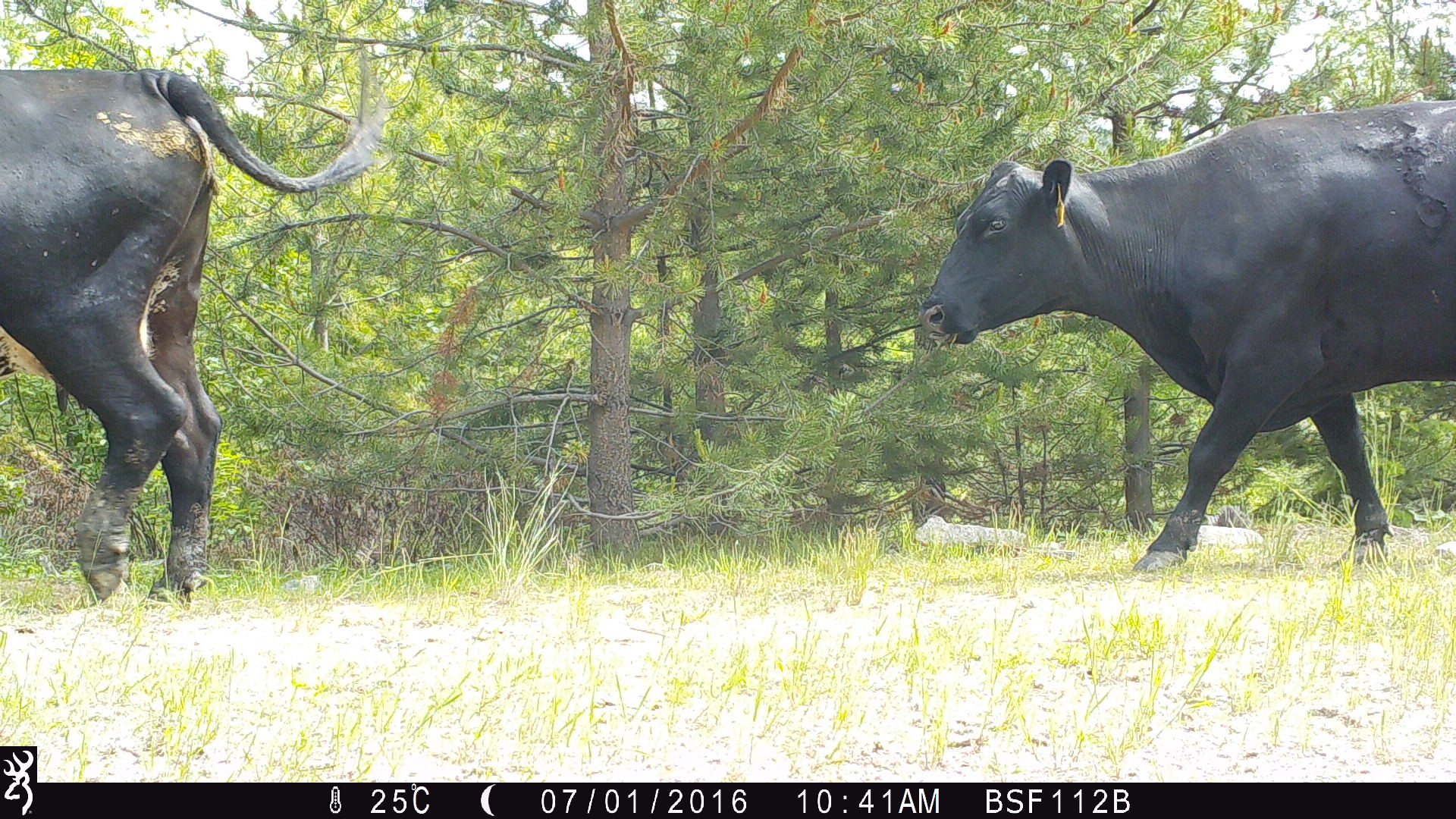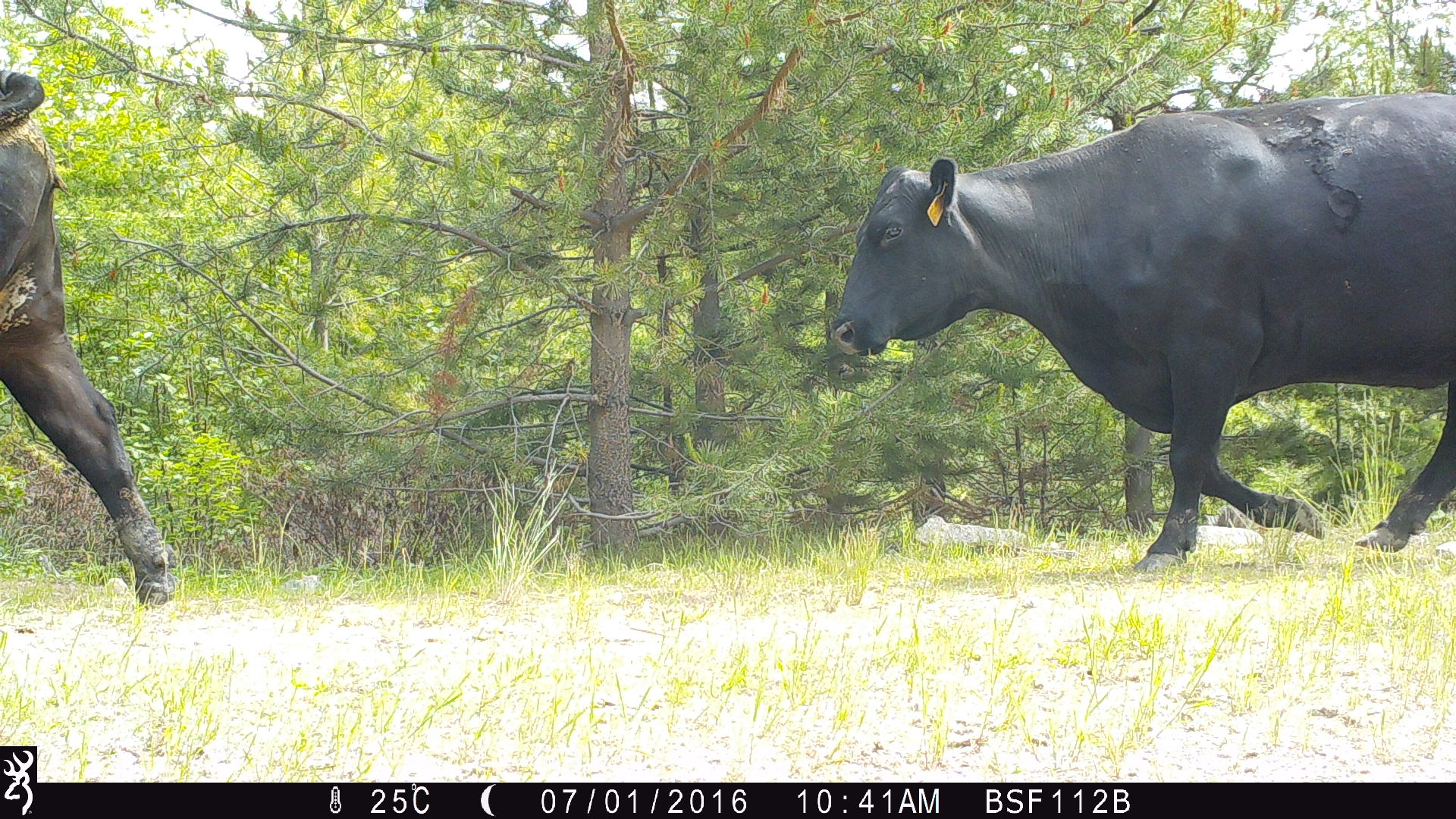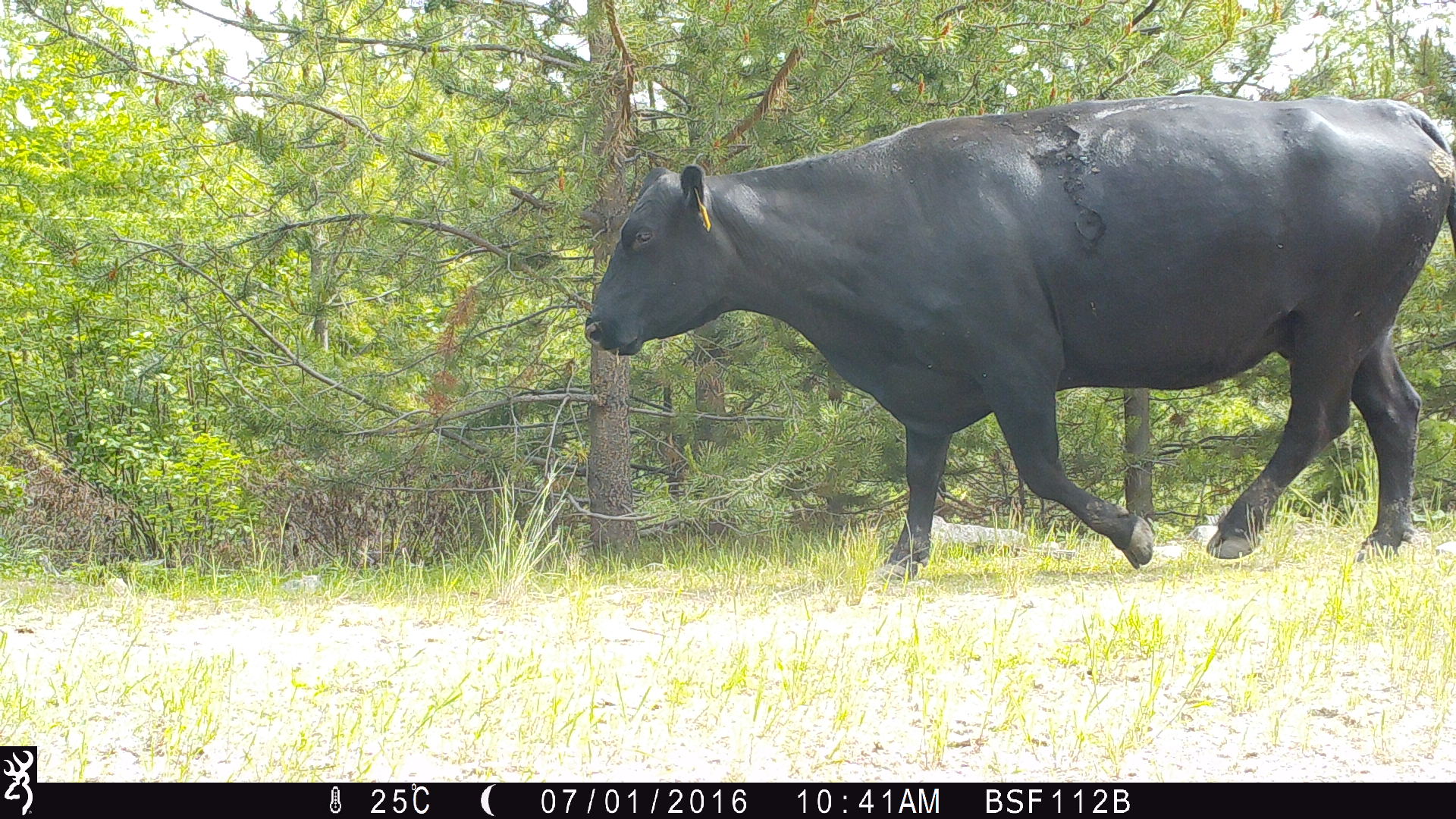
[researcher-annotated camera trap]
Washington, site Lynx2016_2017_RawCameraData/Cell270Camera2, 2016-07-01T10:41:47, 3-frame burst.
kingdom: Animalia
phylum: Chordata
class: Mammalia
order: Artiodactyla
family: Bovidae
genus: Bos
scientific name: Bos taurus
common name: domestic cattle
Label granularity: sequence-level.